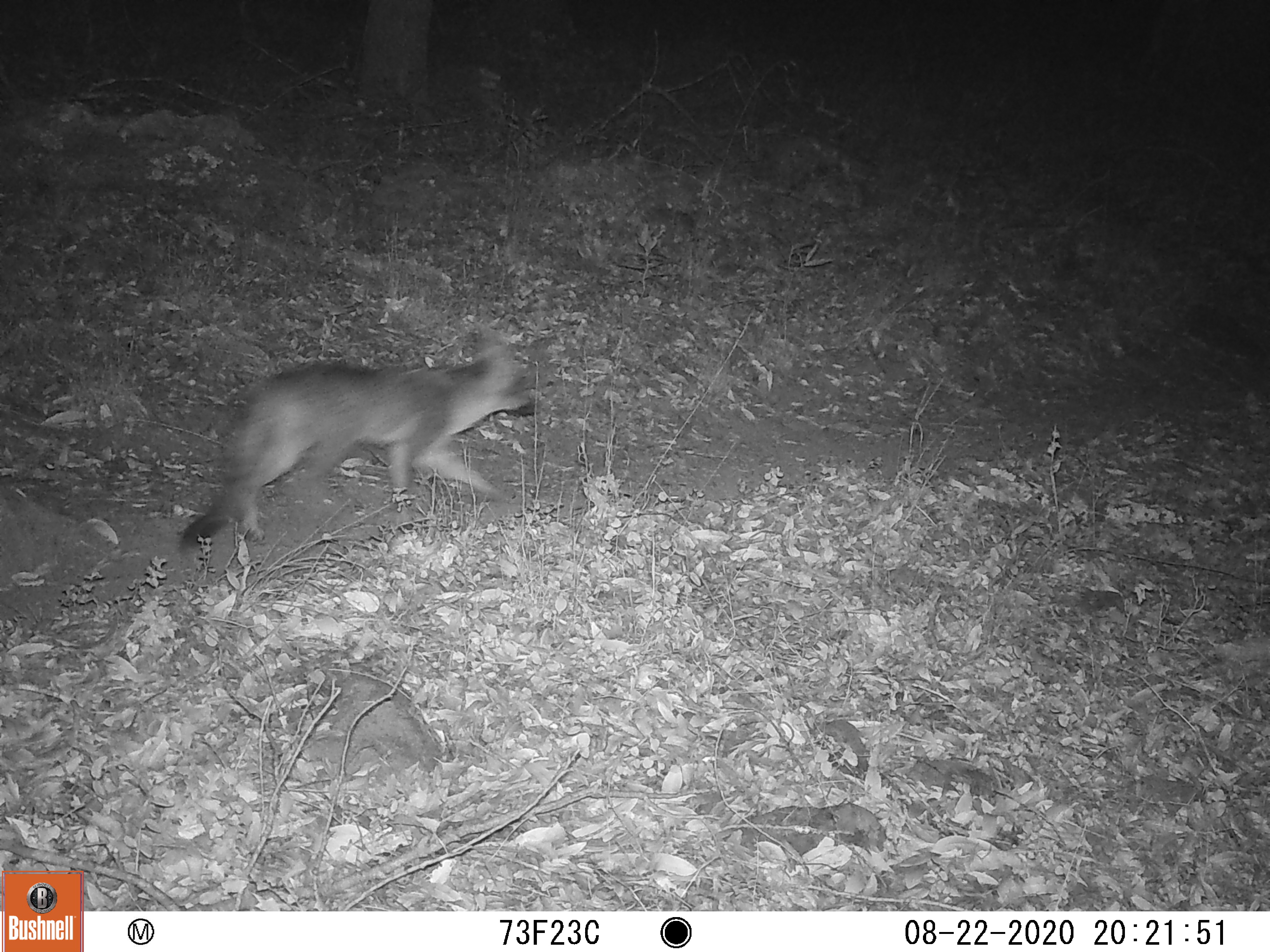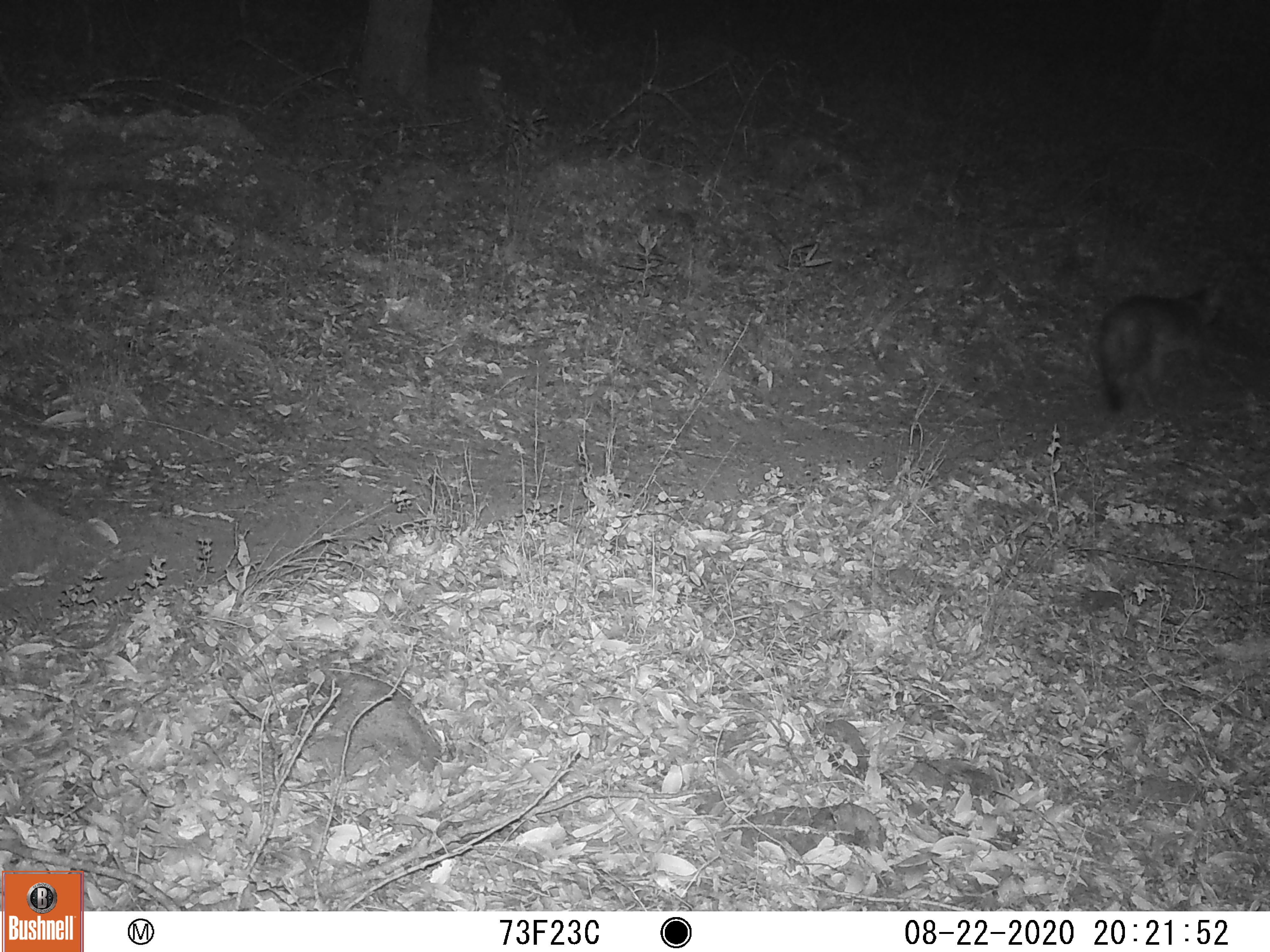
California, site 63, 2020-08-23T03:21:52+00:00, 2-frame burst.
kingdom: Animalia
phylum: Chordata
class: Mammalia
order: Carnivora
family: Canidae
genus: Urocyon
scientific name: Urocyon cinereoargenteus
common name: gray fox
Gray fox (Urocyon cinereoargenteus).